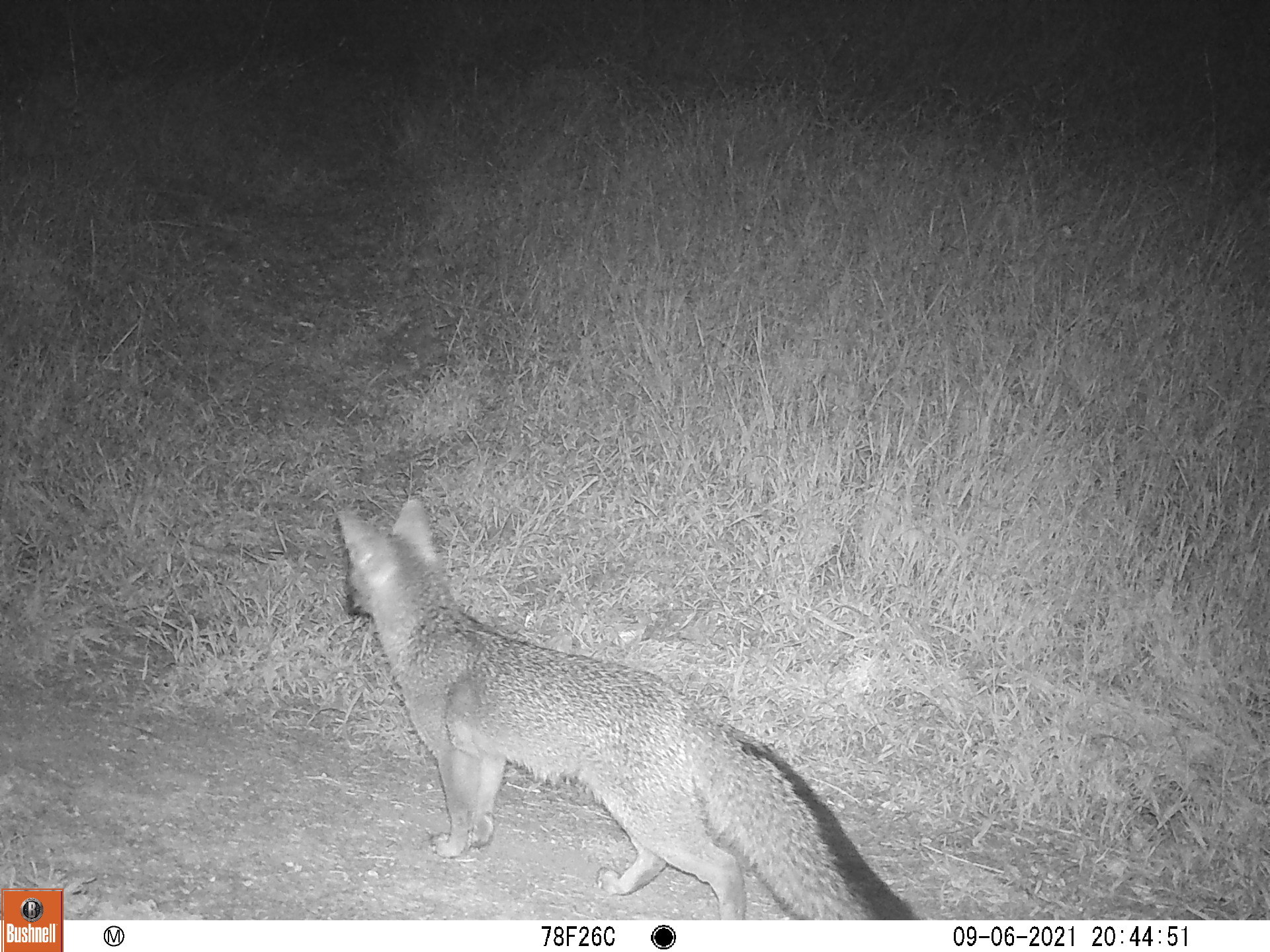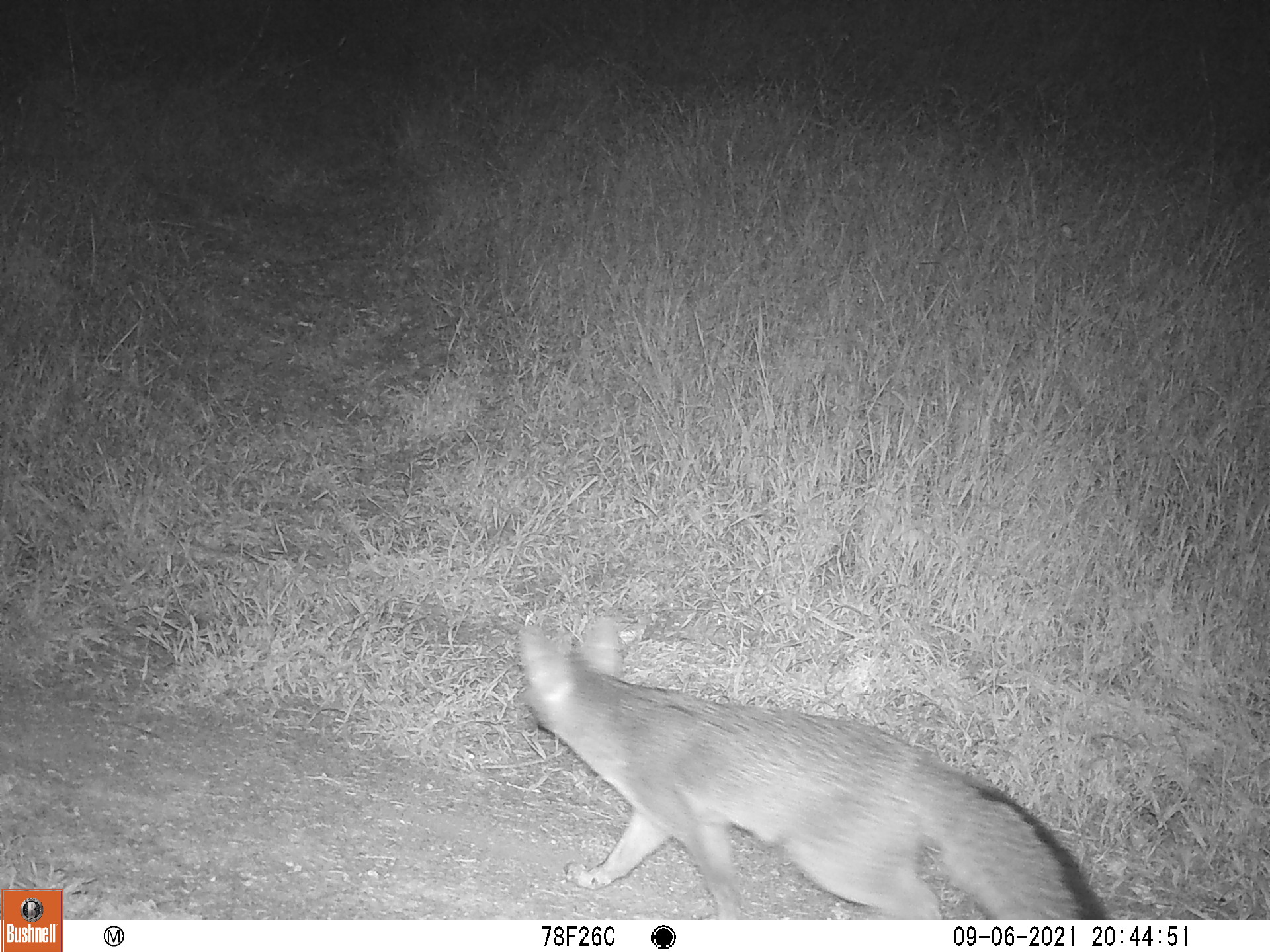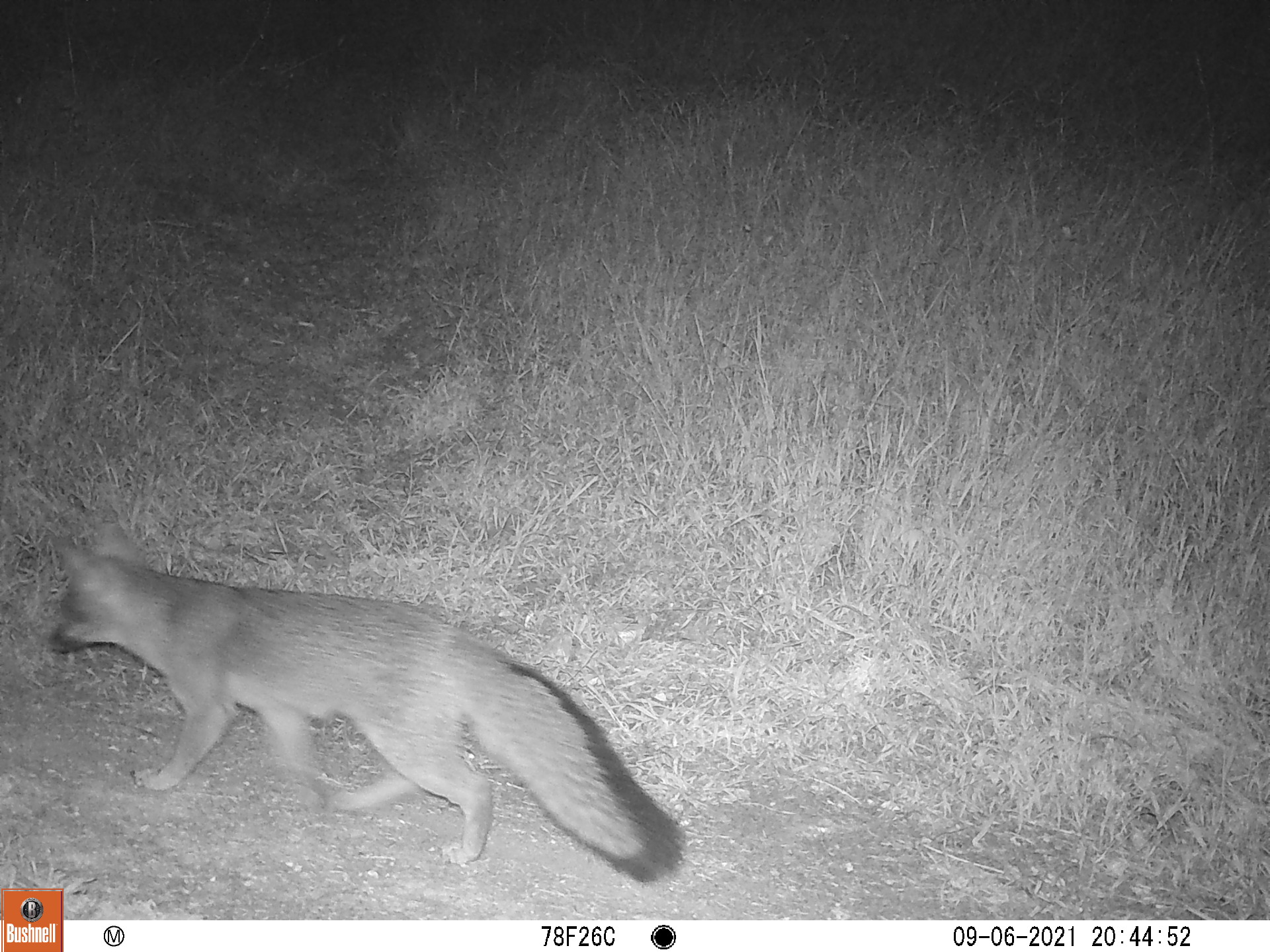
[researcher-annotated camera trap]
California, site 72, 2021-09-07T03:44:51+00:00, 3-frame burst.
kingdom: Animalia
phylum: Chordata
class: Mammalia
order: Carnivora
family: Canidae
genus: Urocyon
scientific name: Urocyon cinereoargenteus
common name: gray fox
Gray fox (Urocyon cinereoargenteus).